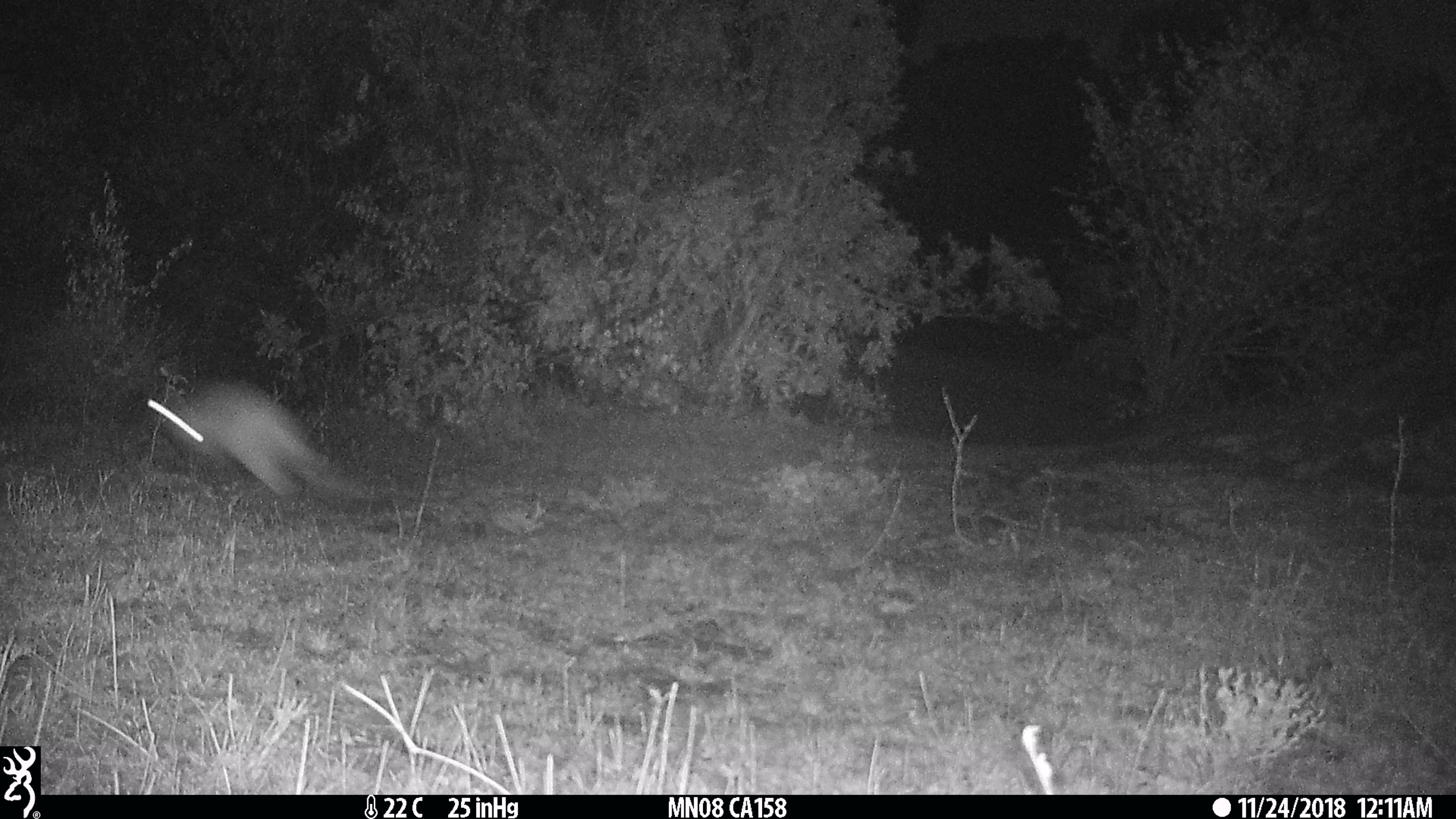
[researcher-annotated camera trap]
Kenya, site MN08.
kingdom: Animalia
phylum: Chordata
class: Mammalia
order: Rodentia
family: Pedetidae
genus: Pedetes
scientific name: Pedetes capensis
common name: springhare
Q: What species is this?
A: Springhare (Pedetes capensis).